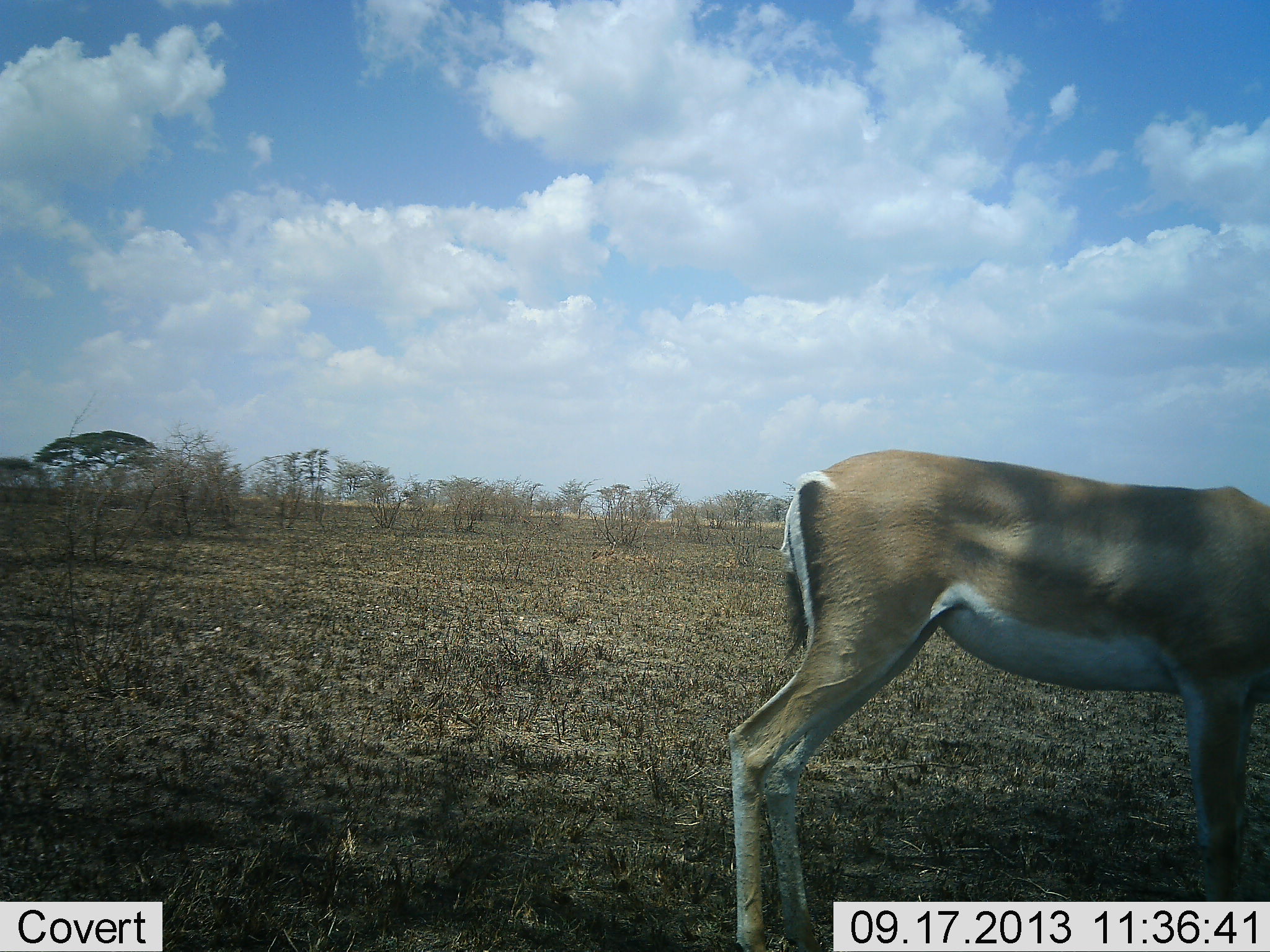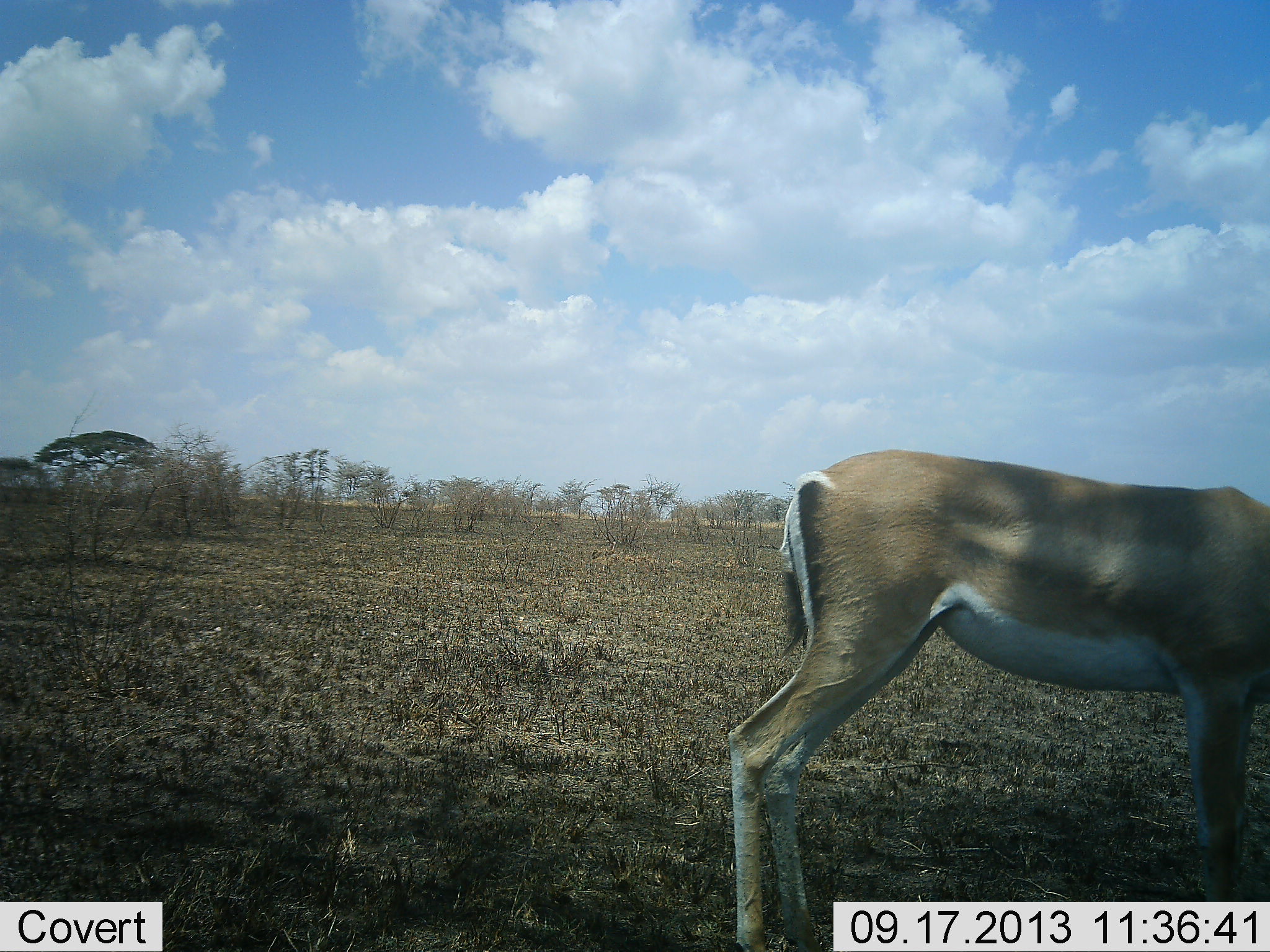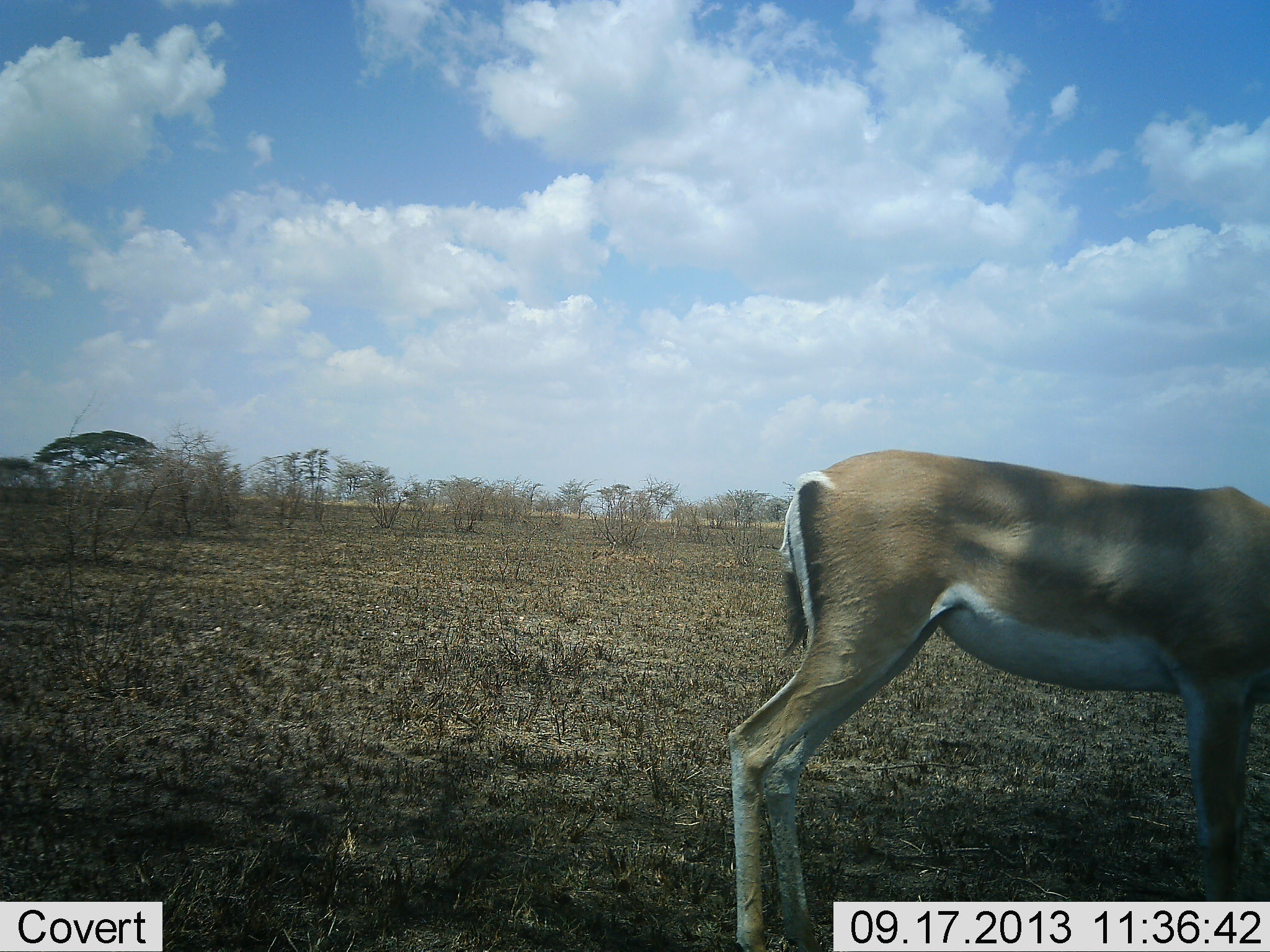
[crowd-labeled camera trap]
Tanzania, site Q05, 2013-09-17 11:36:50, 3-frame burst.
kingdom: Animalia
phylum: Chordata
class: Mammalia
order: Artiodactyla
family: Bovidae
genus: Nanger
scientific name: Nanger granti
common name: grant's gazelle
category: gazellegrants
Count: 1.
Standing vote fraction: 73%.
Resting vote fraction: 0%.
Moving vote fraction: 3%.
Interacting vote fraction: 0%.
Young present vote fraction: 0%.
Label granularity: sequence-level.